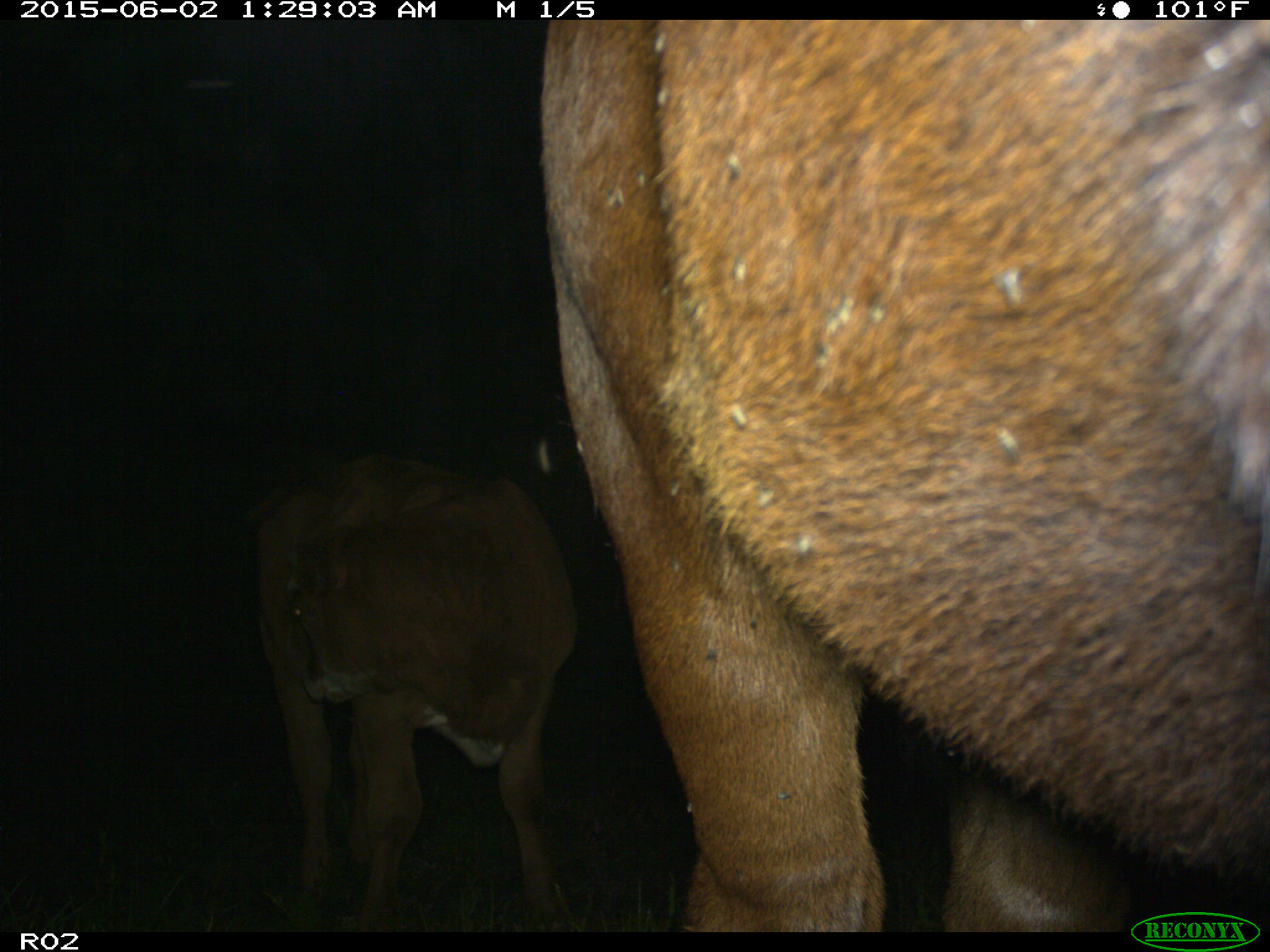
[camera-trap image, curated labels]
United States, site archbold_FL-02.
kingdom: Animalia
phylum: Chordata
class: Mammalia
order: Artiodactyla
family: Bovidae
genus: Bos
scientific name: Bos taurus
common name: domestic cow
Bos taurus (domestic cow).